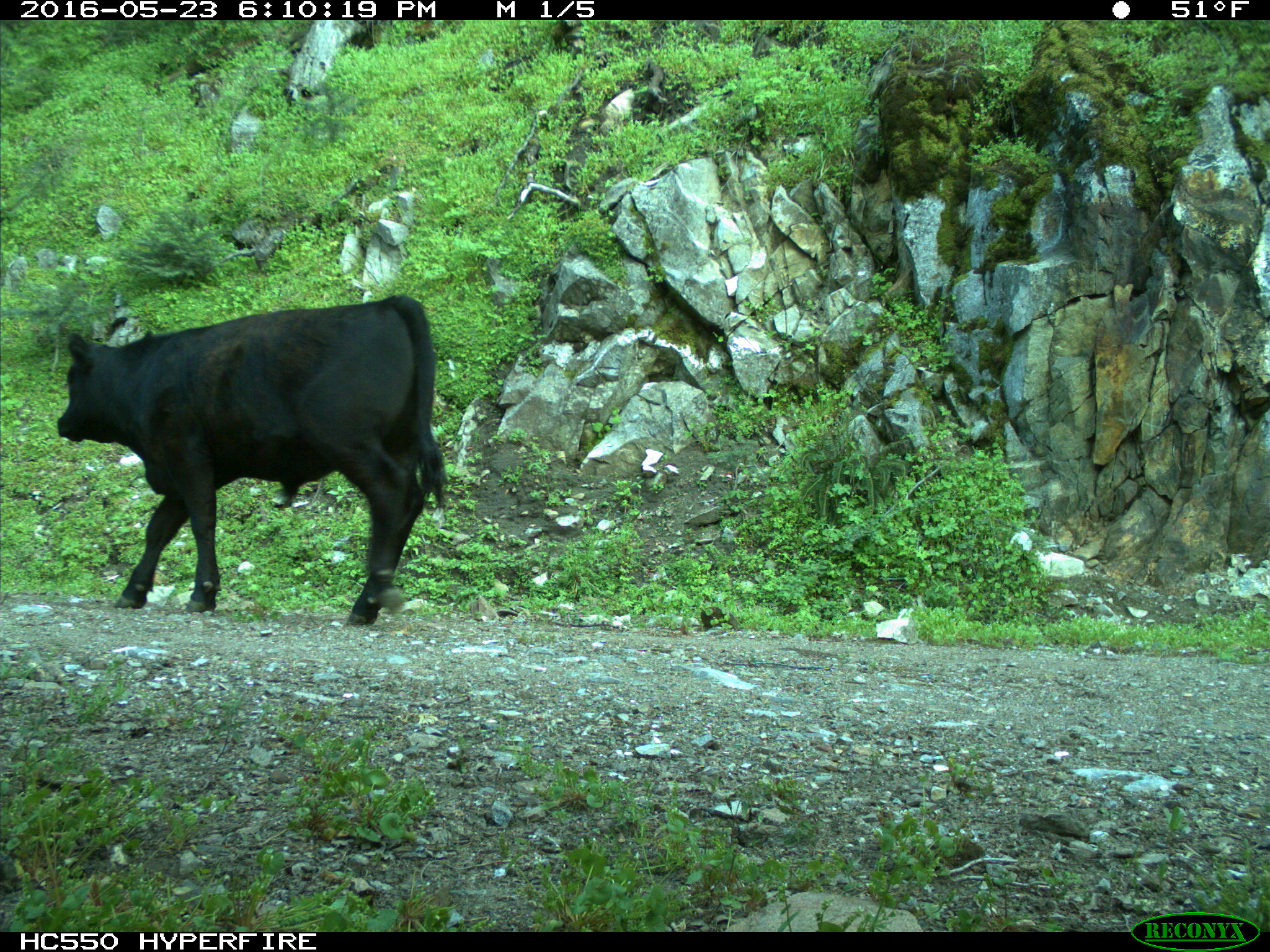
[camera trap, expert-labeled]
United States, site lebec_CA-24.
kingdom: Animalia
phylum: Chordata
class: Mammalia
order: Artiodactyla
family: Bovidae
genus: Bos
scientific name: Bos taurus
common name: domestic cow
Bos taurus (domestic cow).